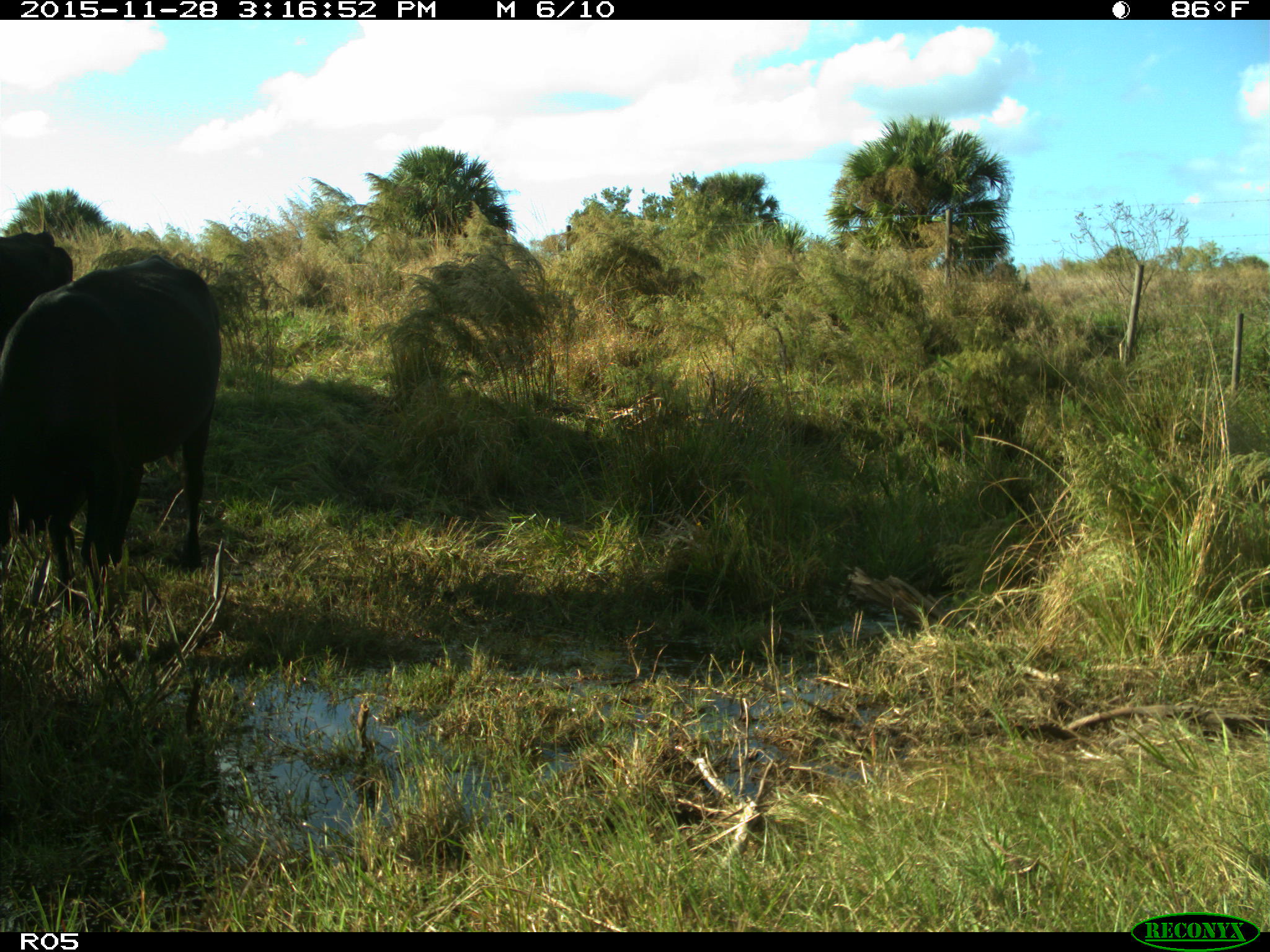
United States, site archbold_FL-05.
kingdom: Animalia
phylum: Chordata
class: Mammalia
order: Artiodactyla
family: Bovidae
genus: Bos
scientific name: Bos taurus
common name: domestic cow